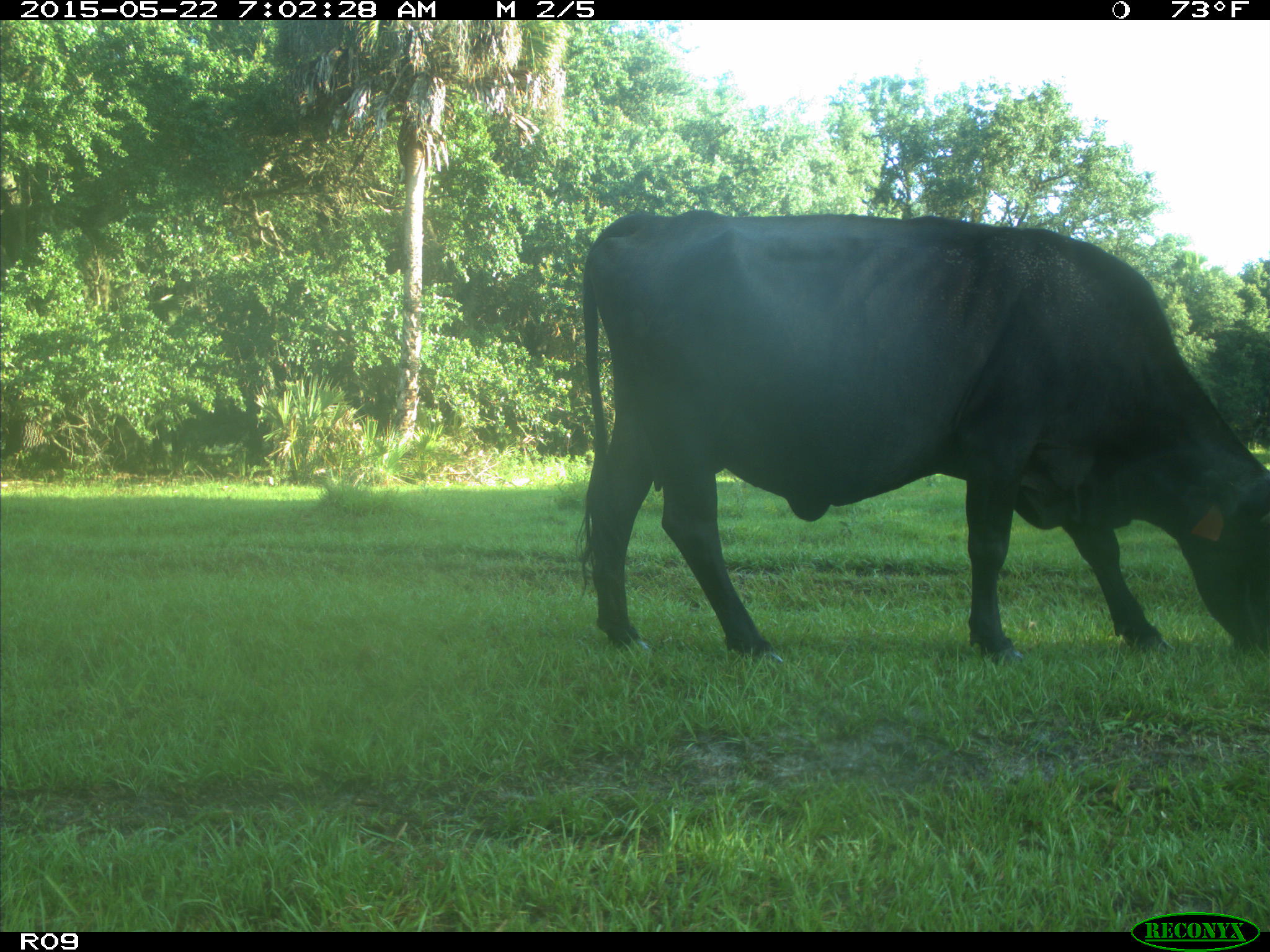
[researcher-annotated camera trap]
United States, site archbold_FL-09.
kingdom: Animalia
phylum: Chordata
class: Mammalia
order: Artiodactyla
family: Bovidae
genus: Bos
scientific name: Bos taurus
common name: domestic cow